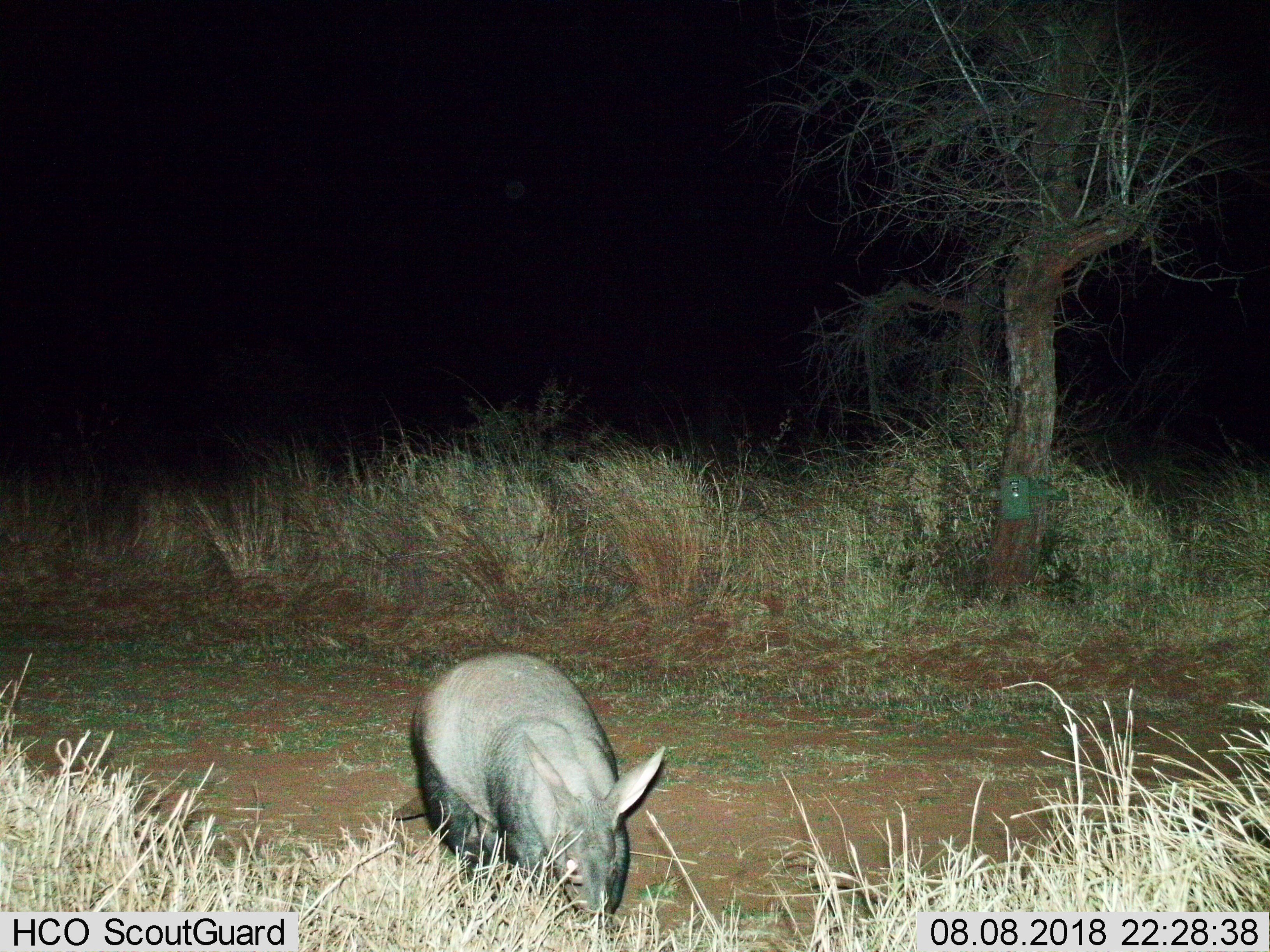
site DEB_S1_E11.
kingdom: Animalia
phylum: Chordata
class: Mammalia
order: Tubulidentata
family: Orycteropodidae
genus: Orycteropus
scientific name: Orycteropus afer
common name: aardvark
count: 1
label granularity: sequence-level